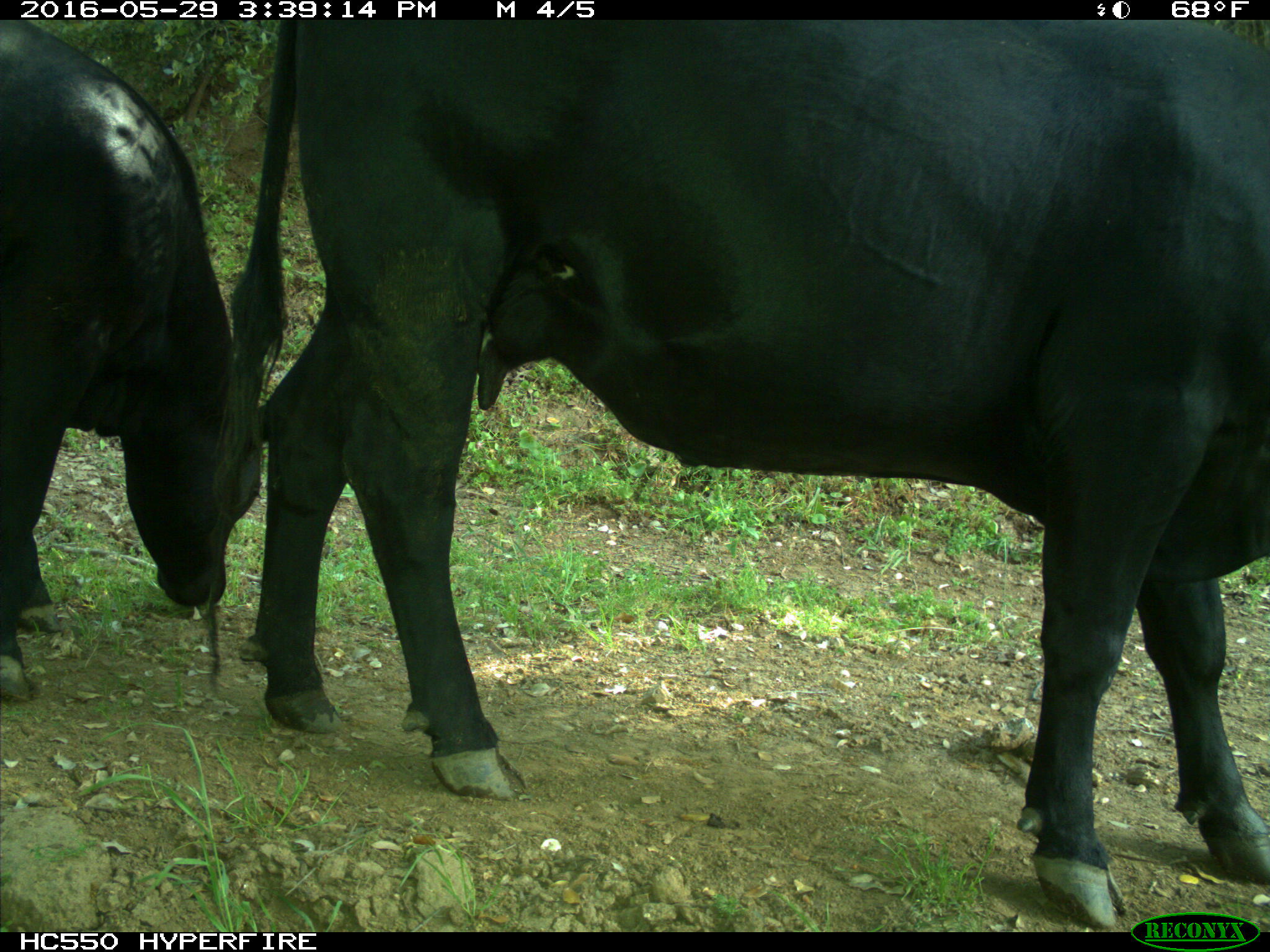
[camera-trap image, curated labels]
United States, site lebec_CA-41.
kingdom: Animalia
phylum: Chordata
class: Mammalia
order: Artiodactyla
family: Bovidae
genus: Bos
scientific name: Bos taurus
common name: domestic cow